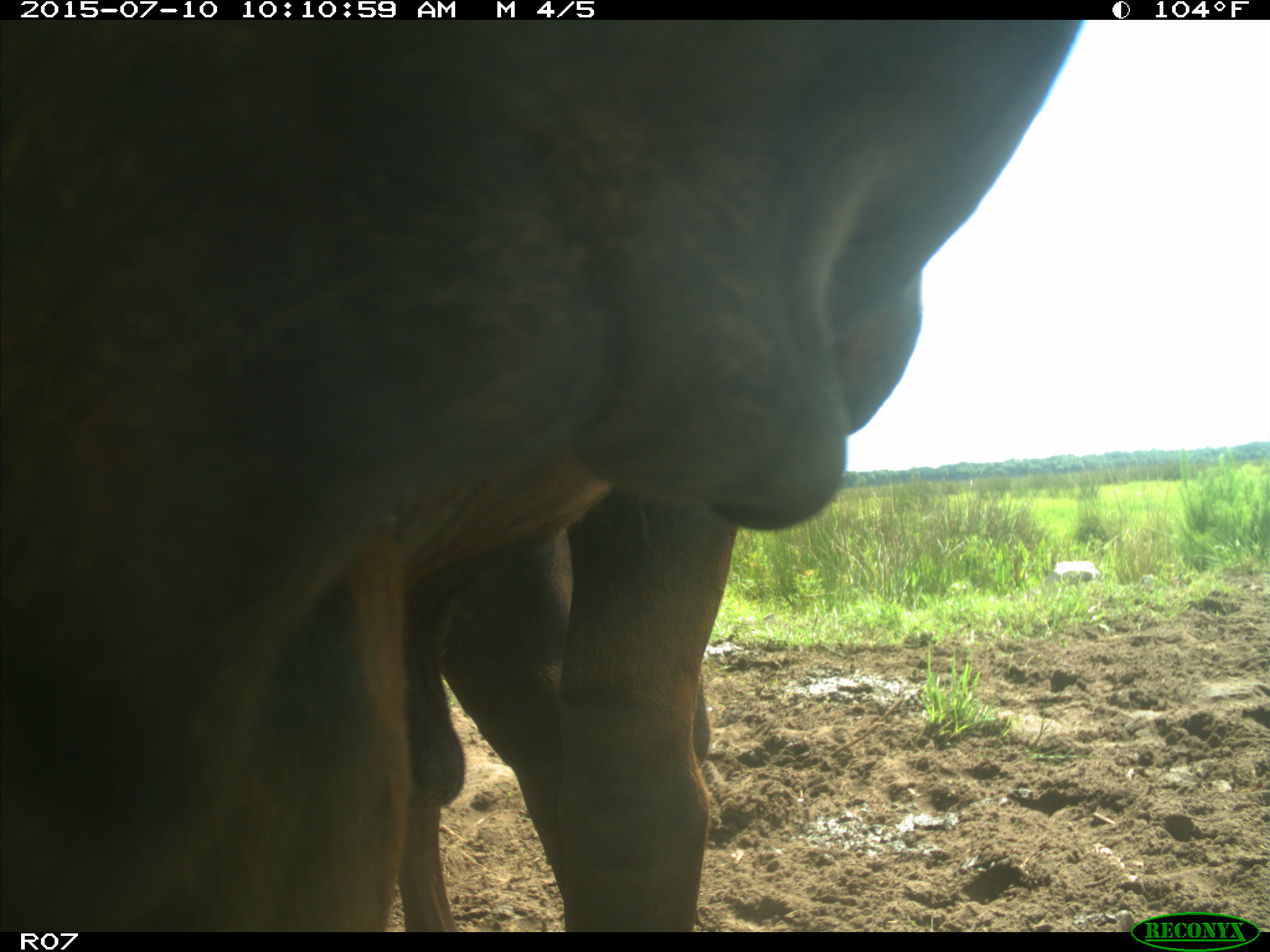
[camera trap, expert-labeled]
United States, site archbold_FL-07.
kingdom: Animalia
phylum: Chordata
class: Mammalia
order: Artiodactyla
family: Bovidae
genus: Bos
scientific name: Bos taurus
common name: domestic cow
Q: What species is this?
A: Bos taurus (domestic cow).